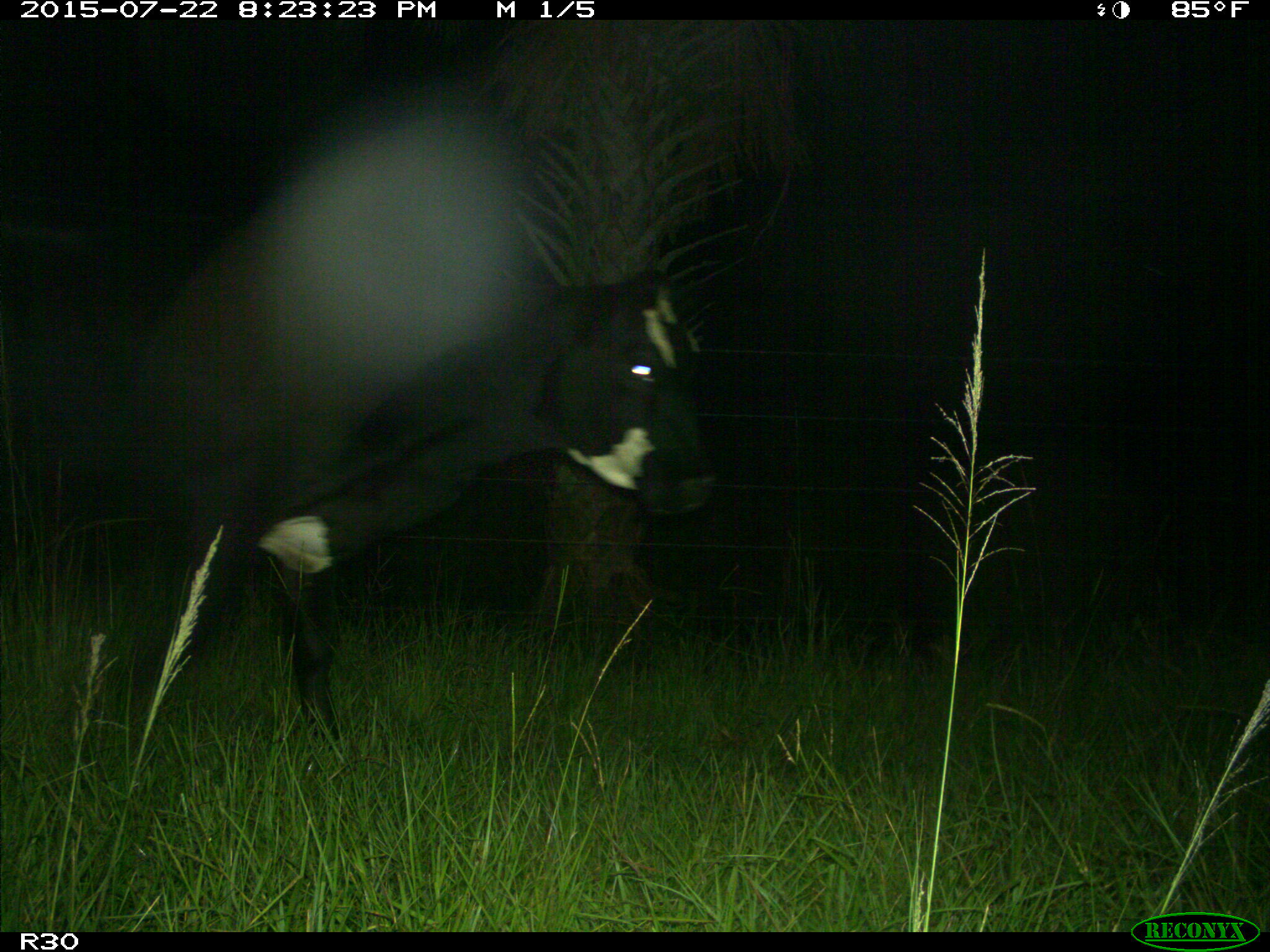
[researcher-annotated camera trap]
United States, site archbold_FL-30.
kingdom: Animalia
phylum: Chordata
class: Mammalia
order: Artiodactyla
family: Bovidae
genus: Bos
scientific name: Bos taurus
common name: domestic cow